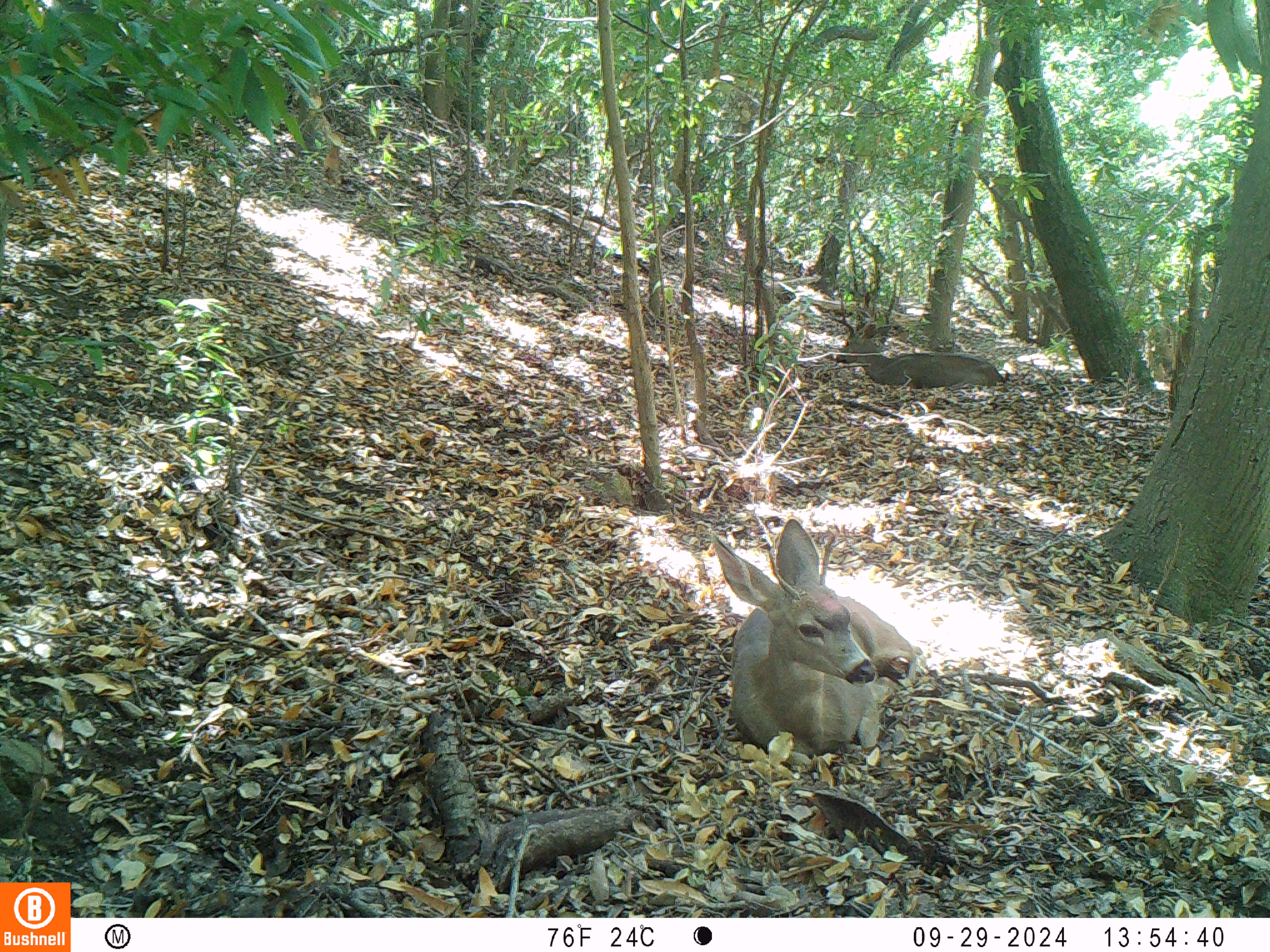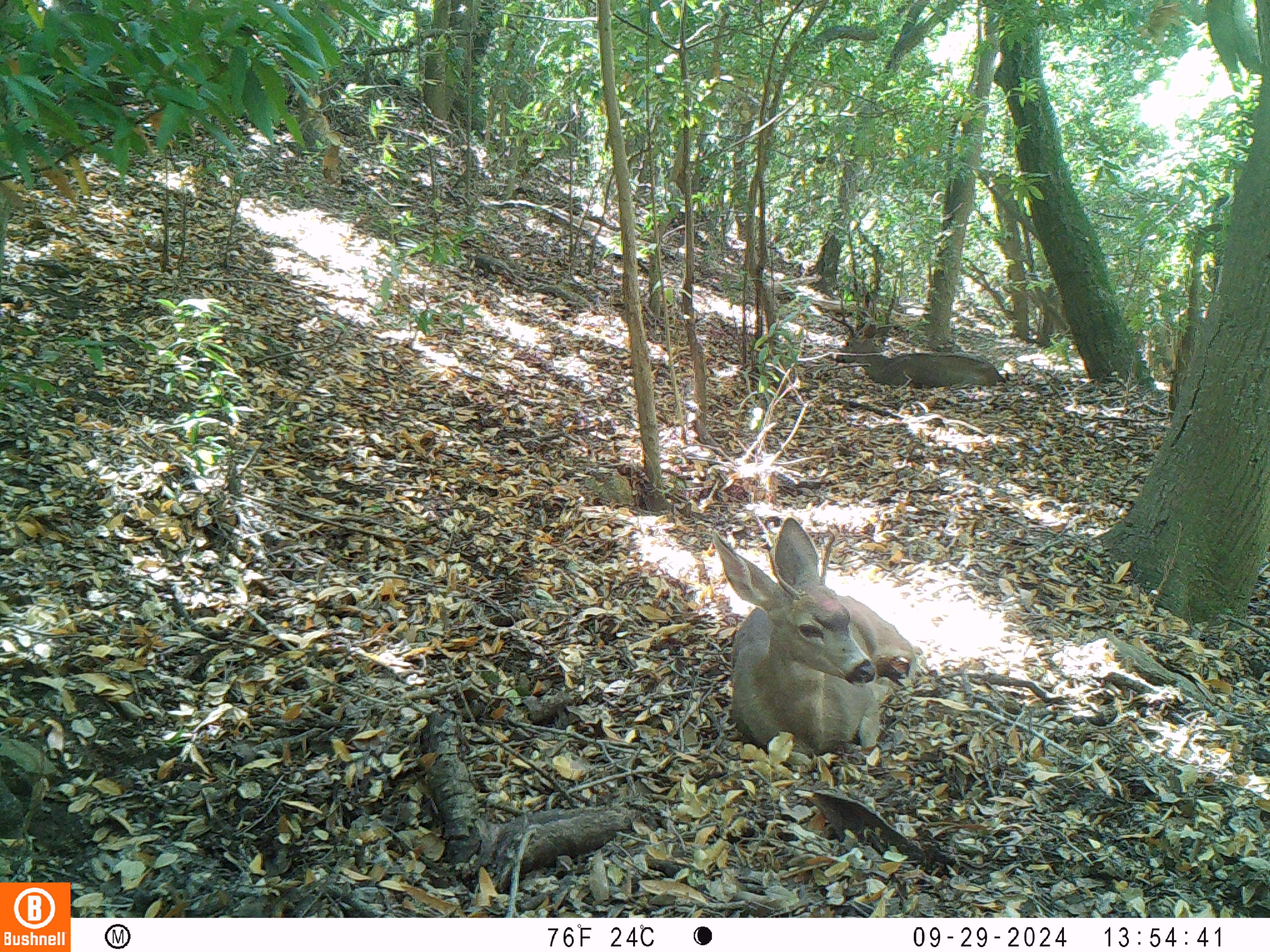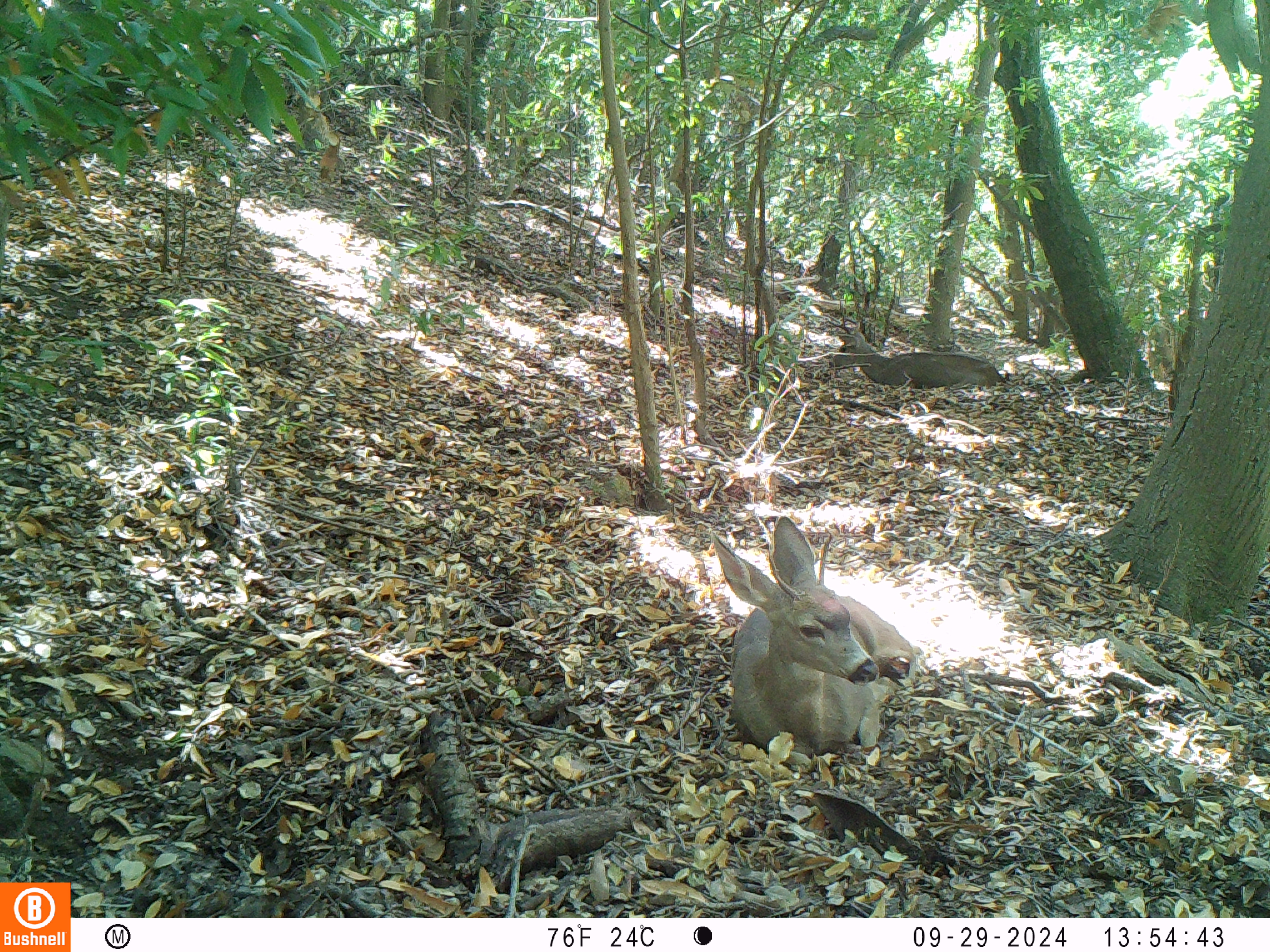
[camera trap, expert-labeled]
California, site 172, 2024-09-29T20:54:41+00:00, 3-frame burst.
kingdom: Animalia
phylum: Chordata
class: Mammalia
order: Artiodactyla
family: Cervidae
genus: Odocoileus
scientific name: Odocoileus hemionus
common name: mule deer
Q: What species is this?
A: Mule deer (Odocoileus hemionus).